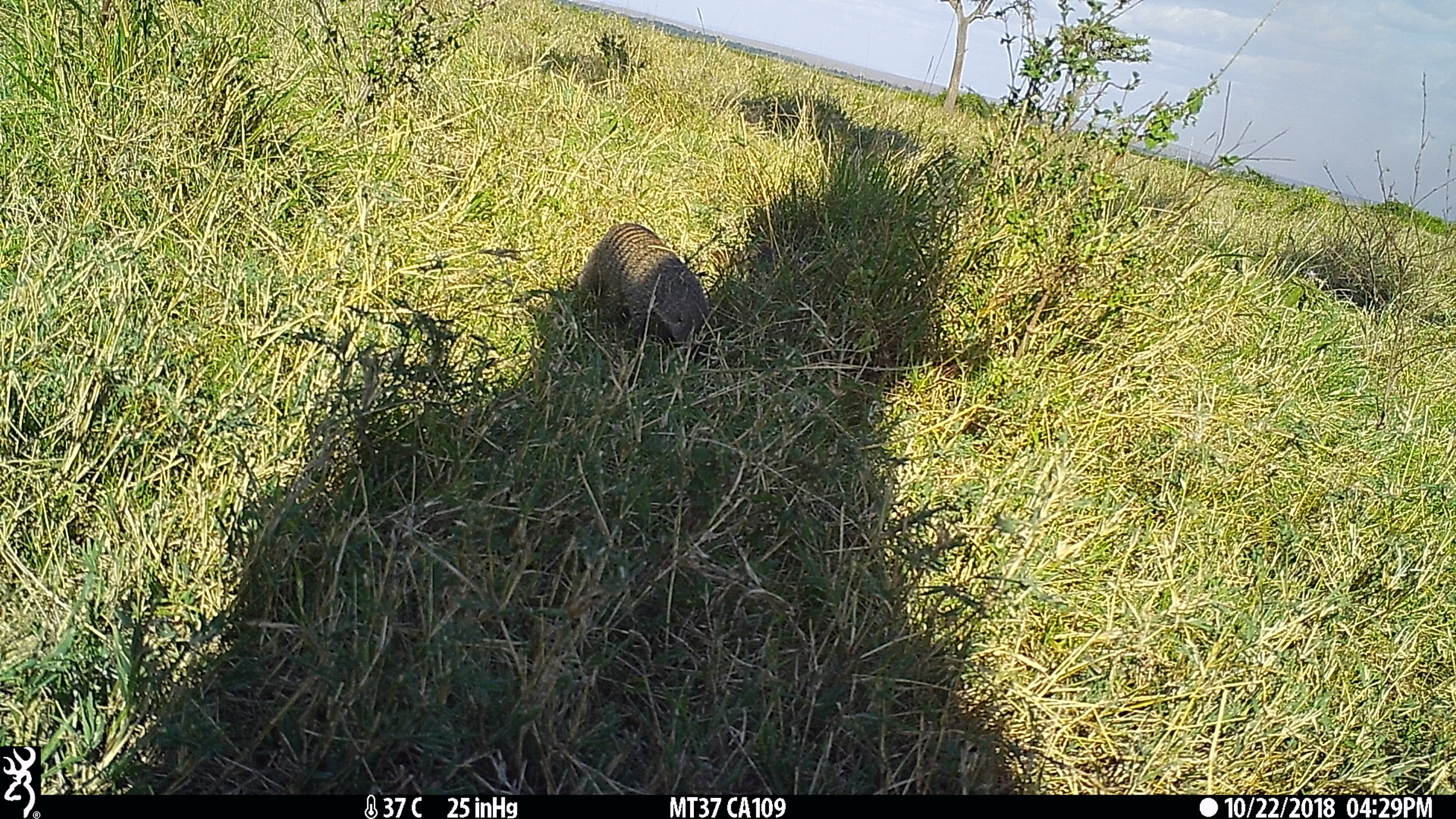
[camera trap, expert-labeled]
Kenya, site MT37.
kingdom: Animalia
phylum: Chordata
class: Mammalia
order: Carnivora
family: Herpestidae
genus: Mungos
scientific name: Mungos mungo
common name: banded mongoose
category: mongoose banded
Mongoose banded (banded mongoose) (Mungos mungo).